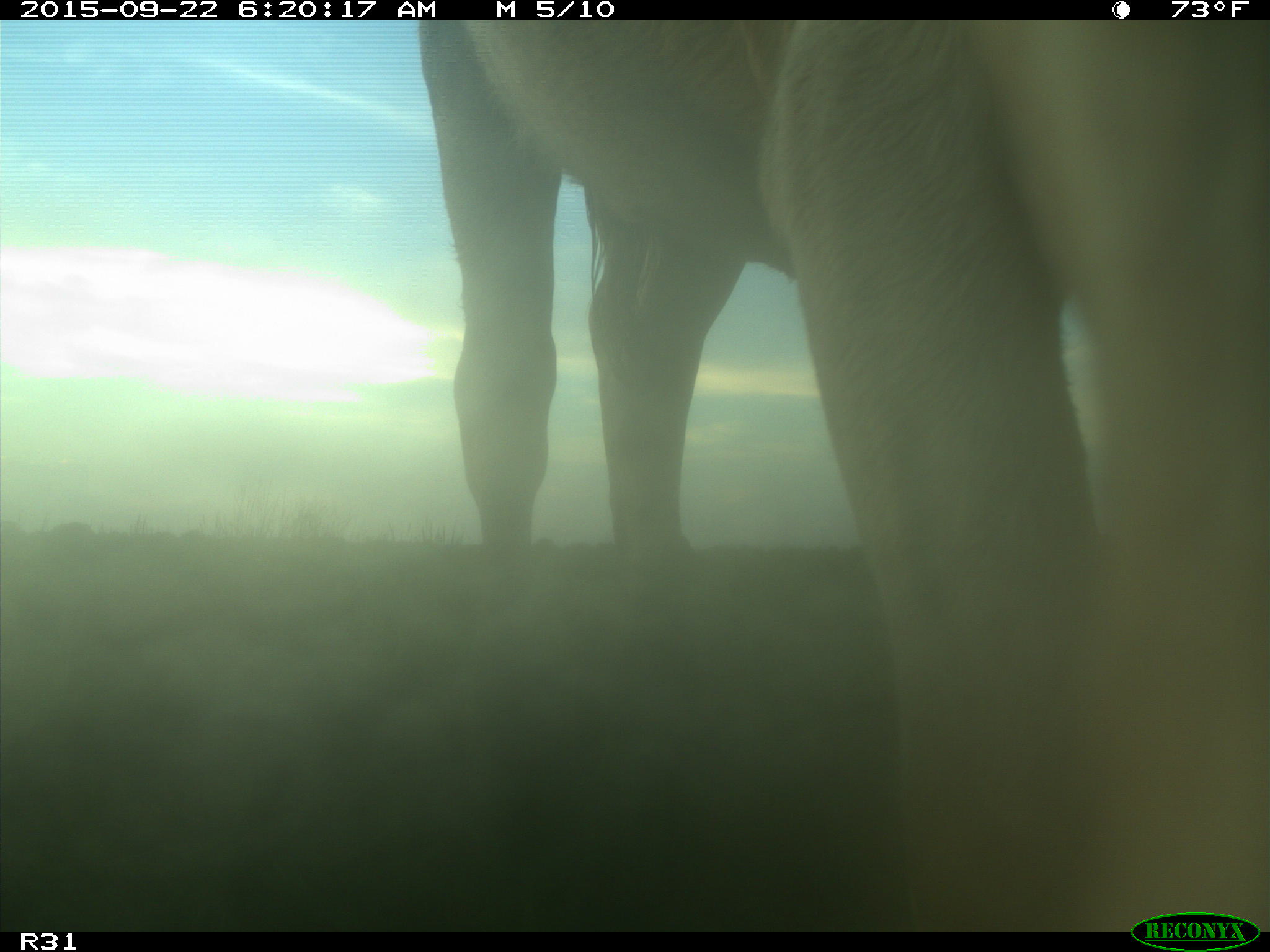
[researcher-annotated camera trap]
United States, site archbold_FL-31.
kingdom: Animalia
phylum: Chordata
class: Mammalia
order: Artiodactyla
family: Bovidae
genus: Bos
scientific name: Bos taurus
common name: domestic cow